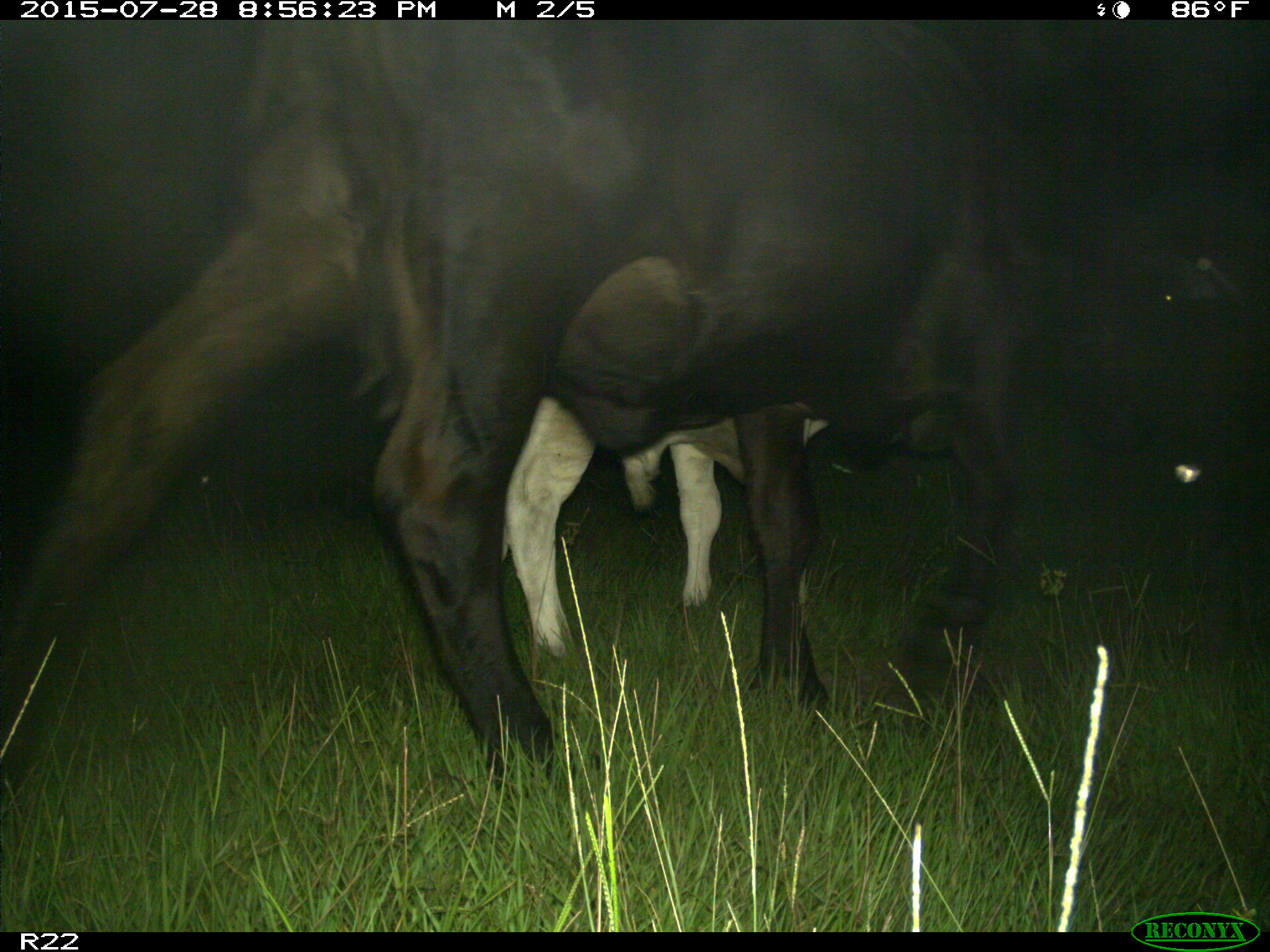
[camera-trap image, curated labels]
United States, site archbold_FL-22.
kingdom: Animalia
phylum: Chordata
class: Mammalia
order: Artiodactyla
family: Bovidae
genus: Bos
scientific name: Bos taurus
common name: domestic cow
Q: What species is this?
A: Bos taurus (domestic cow).